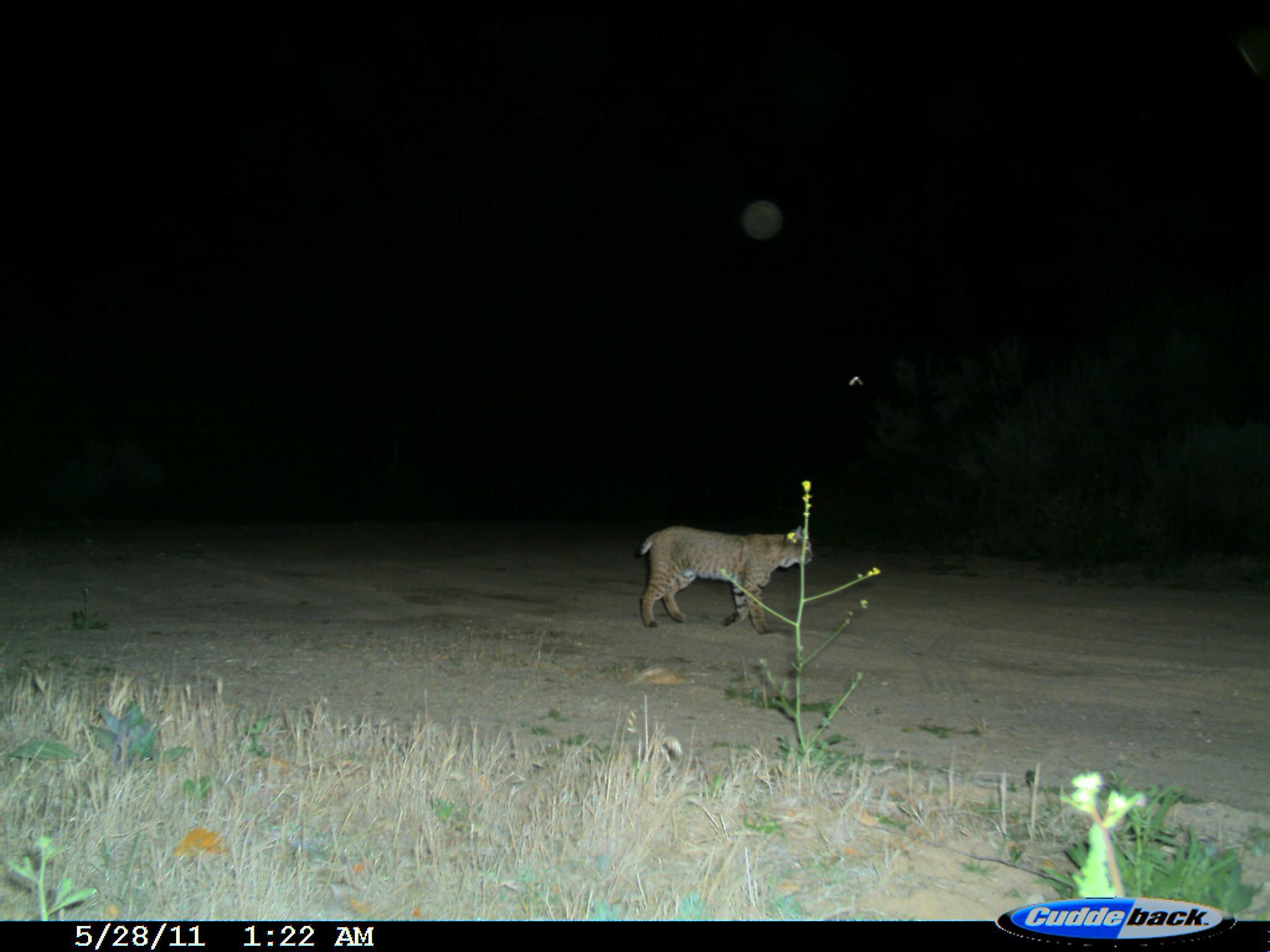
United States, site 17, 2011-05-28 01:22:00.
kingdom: Animalia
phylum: Chordata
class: Mammalia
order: Carnivora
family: Felidae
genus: Lynx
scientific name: Lynx rufus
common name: bobcat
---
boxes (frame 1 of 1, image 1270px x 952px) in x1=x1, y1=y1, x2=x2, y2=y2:
bobcat: x1=634, y1=524, x2=814, y2=635